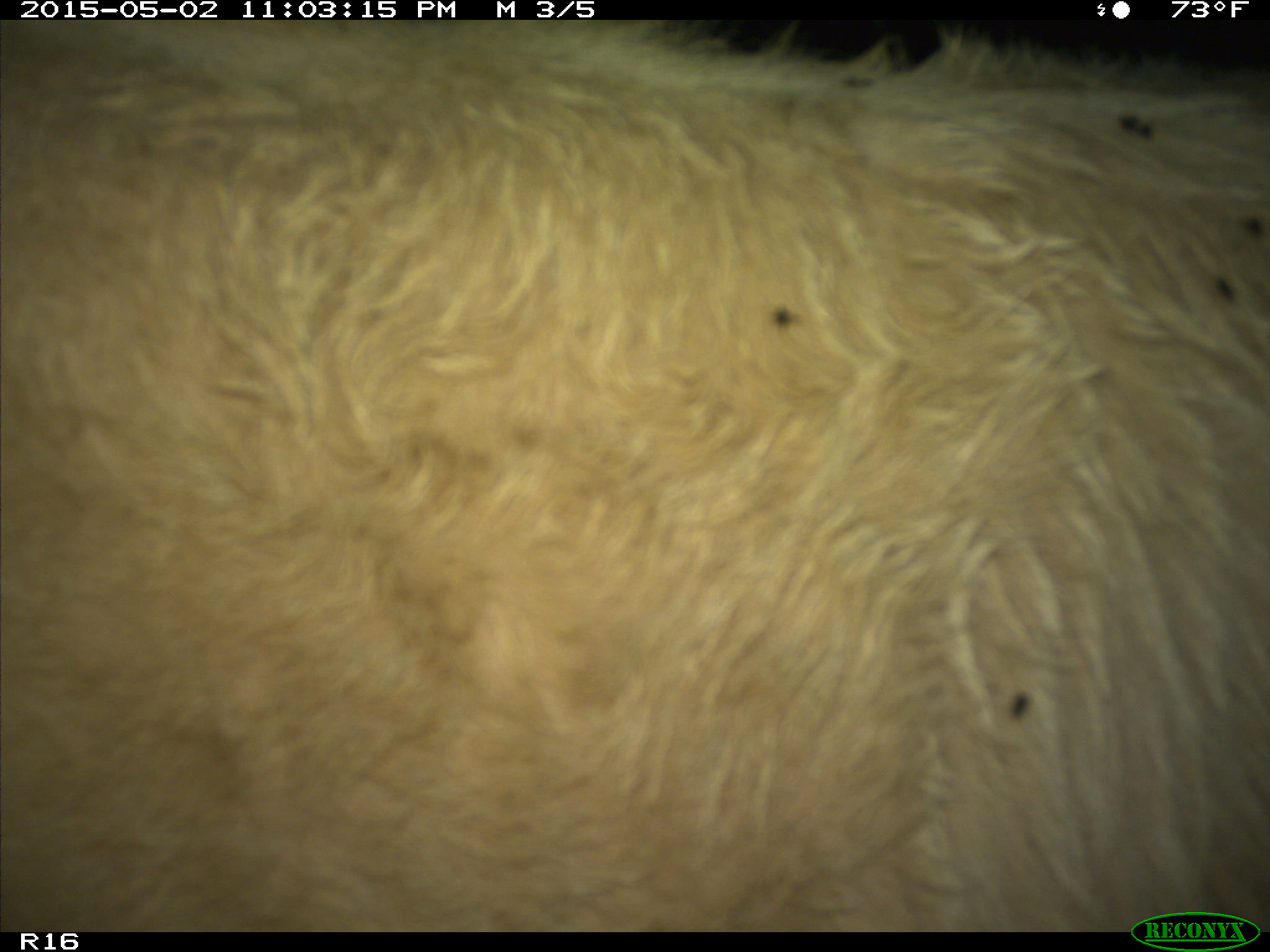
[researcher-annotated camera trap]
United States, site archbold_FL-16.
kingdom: Animalia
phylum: Chordata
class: Mammalia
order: Artiodactyla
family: Bovidae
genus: Bos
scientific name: Bos taurus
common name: domestic cow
Bos taurus (domestic cow).